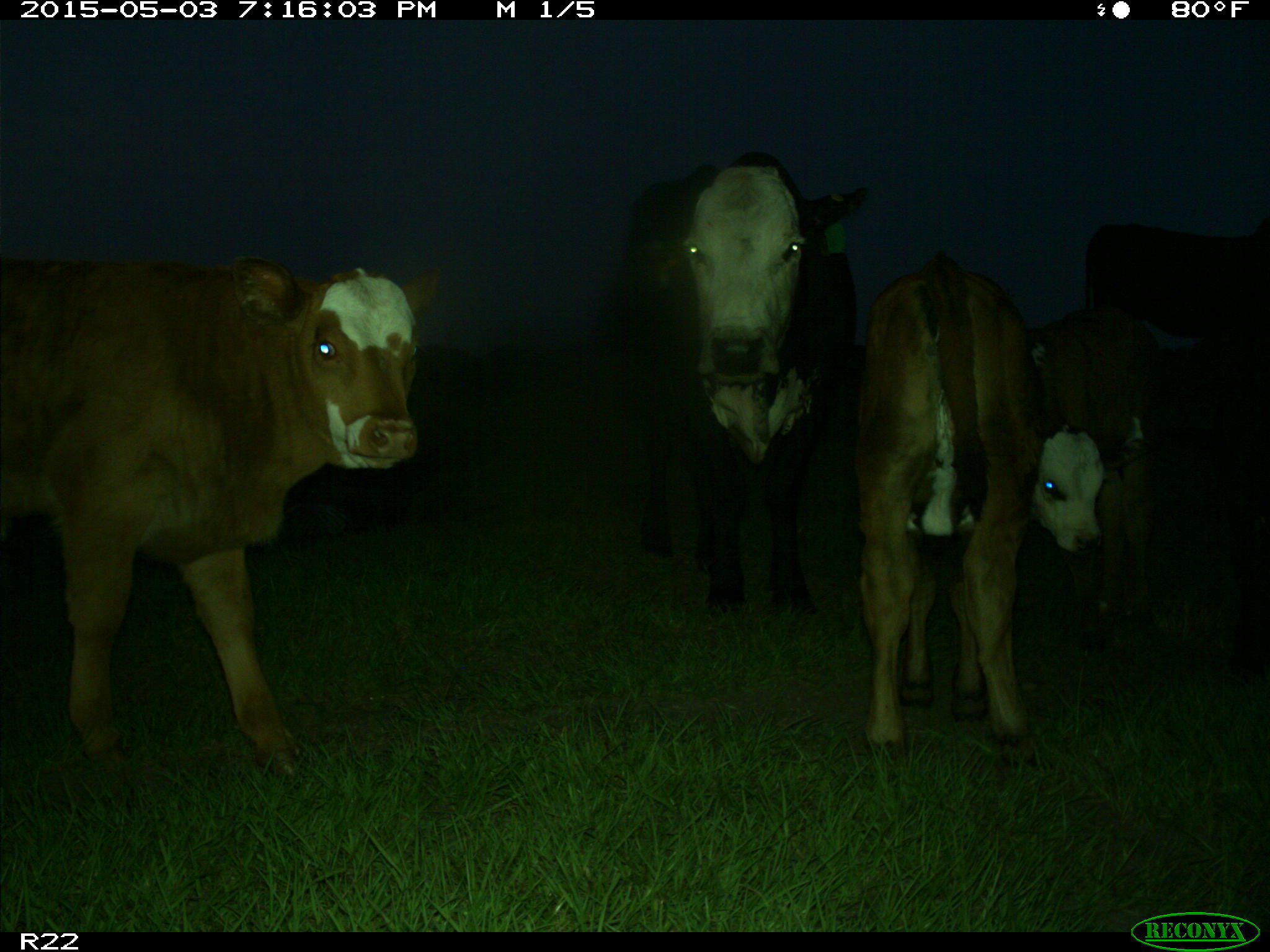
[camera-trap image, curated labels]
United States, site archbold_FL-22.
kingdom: Animalia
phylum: Chordata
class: Mammalia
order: Artiodactyla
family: Bovidae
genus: Bos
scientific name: Bos taurus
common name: domestic cow